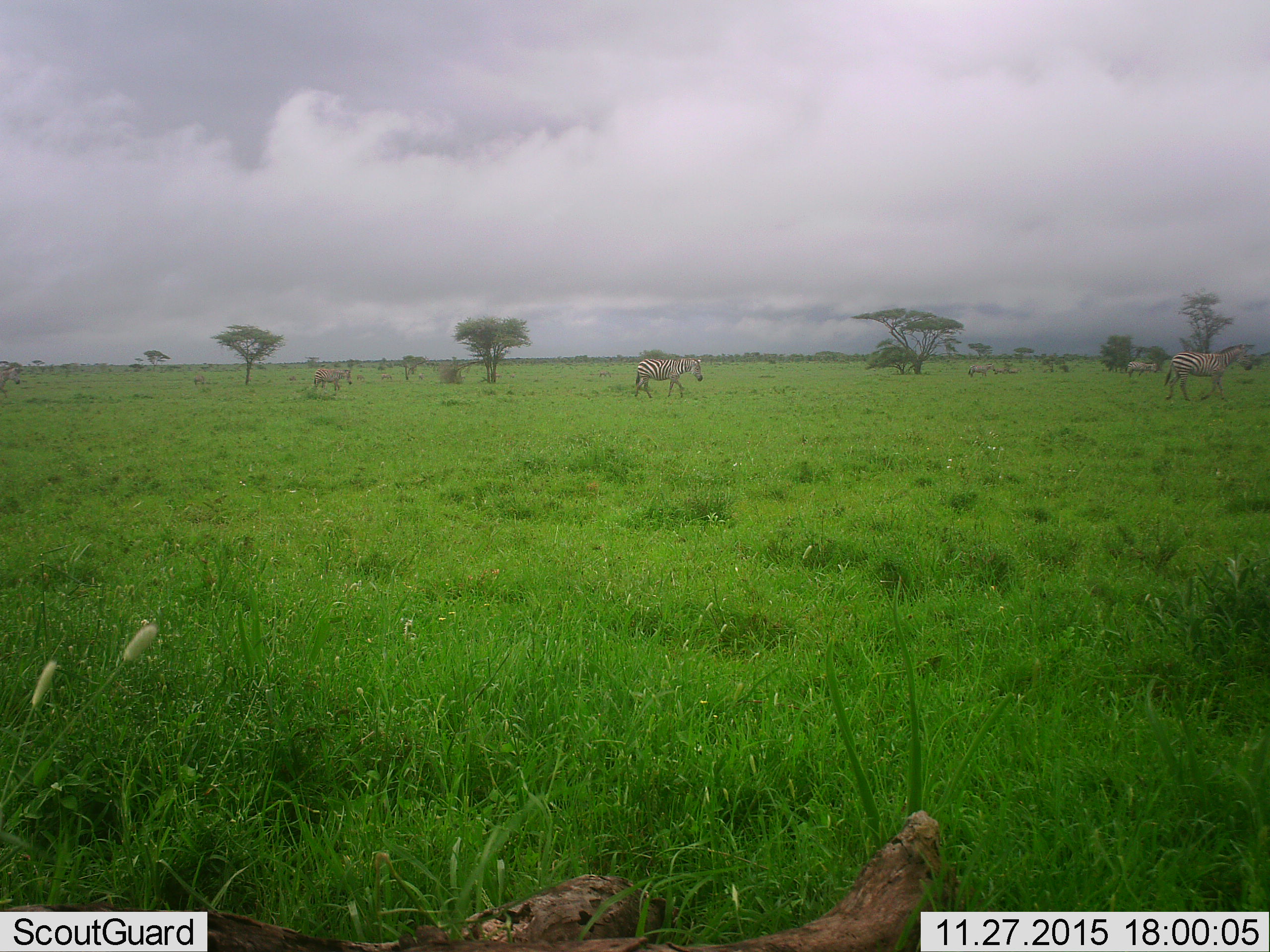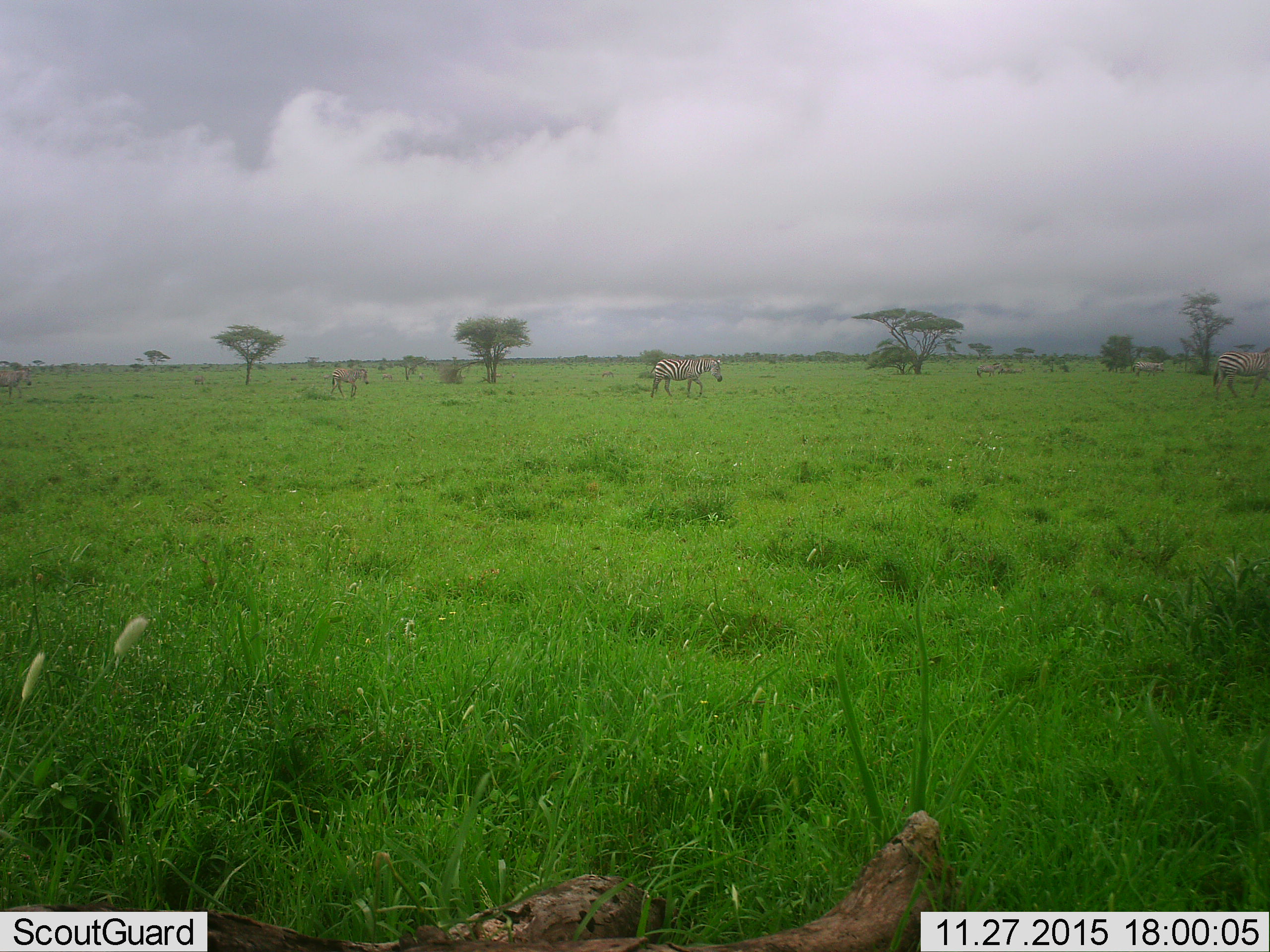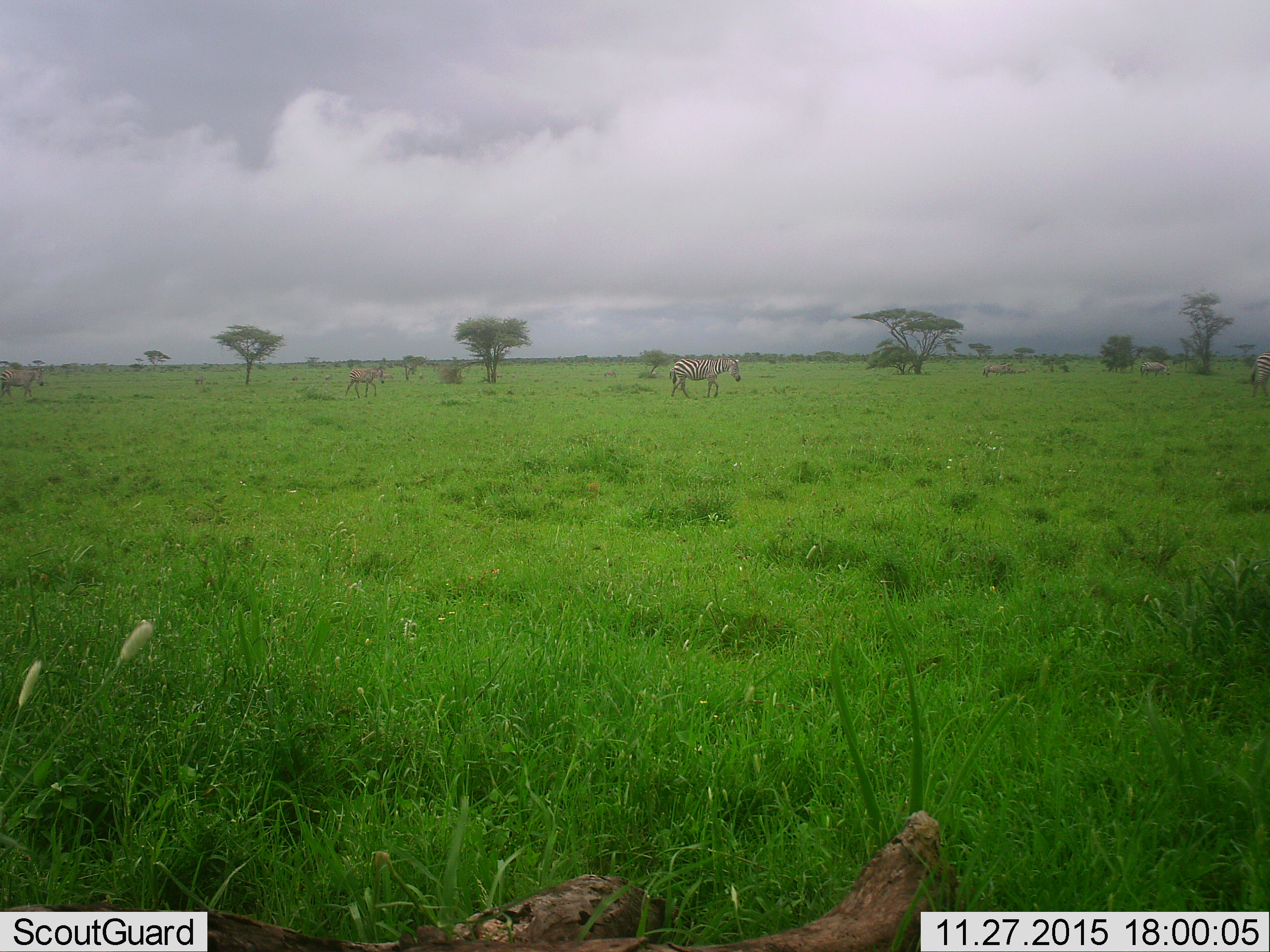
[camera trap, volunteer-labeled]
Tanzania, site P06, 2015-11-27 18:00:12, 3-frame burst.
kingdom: Animalia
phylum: Chordata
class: Mammalia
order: Perissodactyla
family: Equidae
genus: Equus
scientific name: Equus quagga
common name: plains zebra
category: zebra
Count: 6.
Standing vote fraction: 33%.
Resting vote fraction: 0%.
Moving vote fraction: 89%.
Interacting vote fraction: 0%.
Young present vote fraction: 22%.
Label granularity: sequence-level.